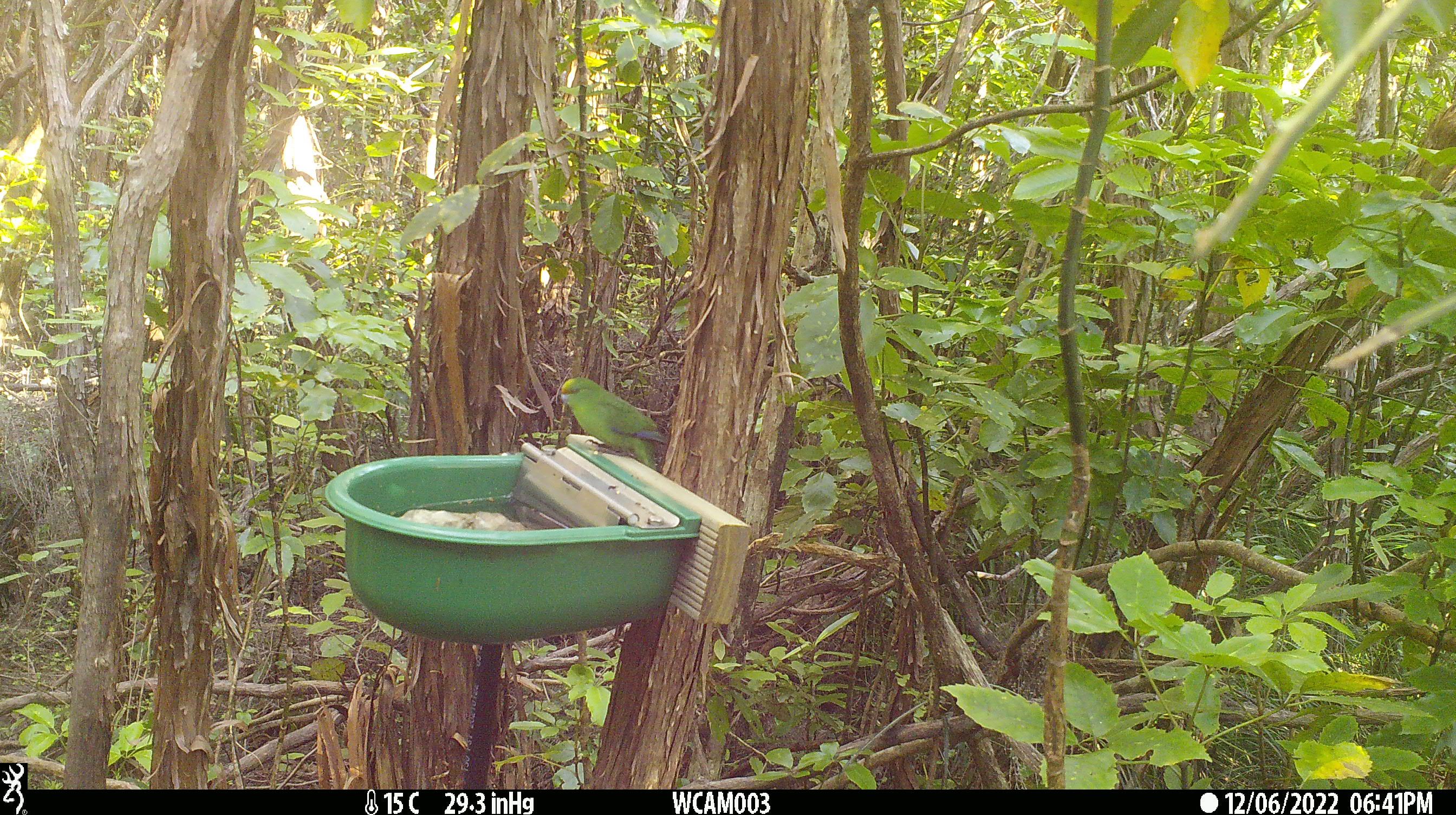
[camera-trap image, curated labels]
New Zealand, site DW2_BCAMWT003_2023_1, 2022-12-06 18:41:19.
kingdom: Animalia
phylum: Chordata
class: Aves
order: Psittaciformes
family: Psittaculidae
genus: Cyanoramphus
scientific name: Cyanoramphus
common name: parakeet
Parakeet (Cyanoramphus).